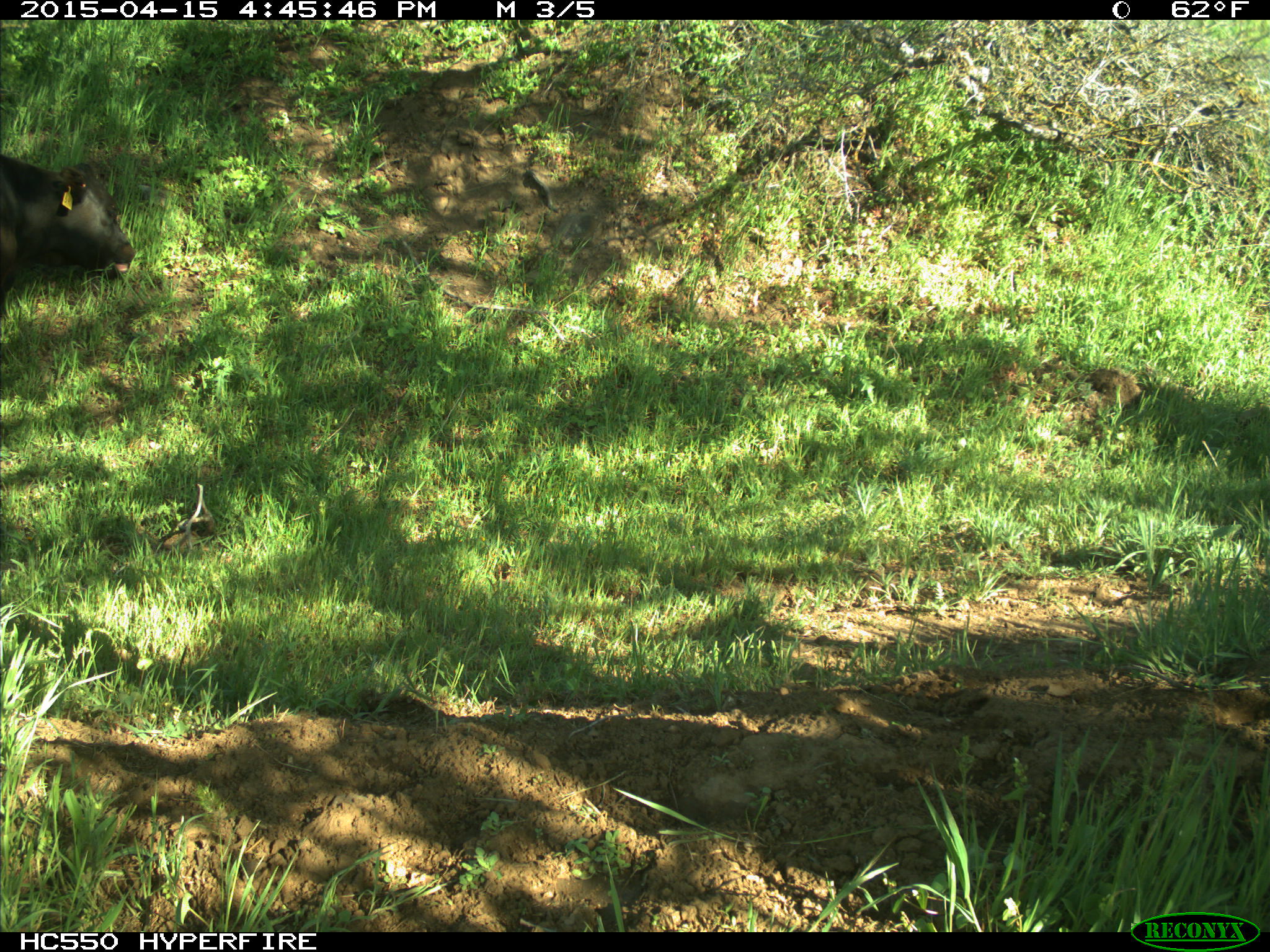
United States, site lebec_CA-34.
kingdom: Animalia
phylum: Chordata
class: Mammalia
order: Artiodactyla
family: Bovidae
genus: Bos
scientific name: Bos taurus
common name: domestic cow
Bos taurus (domestic cow).